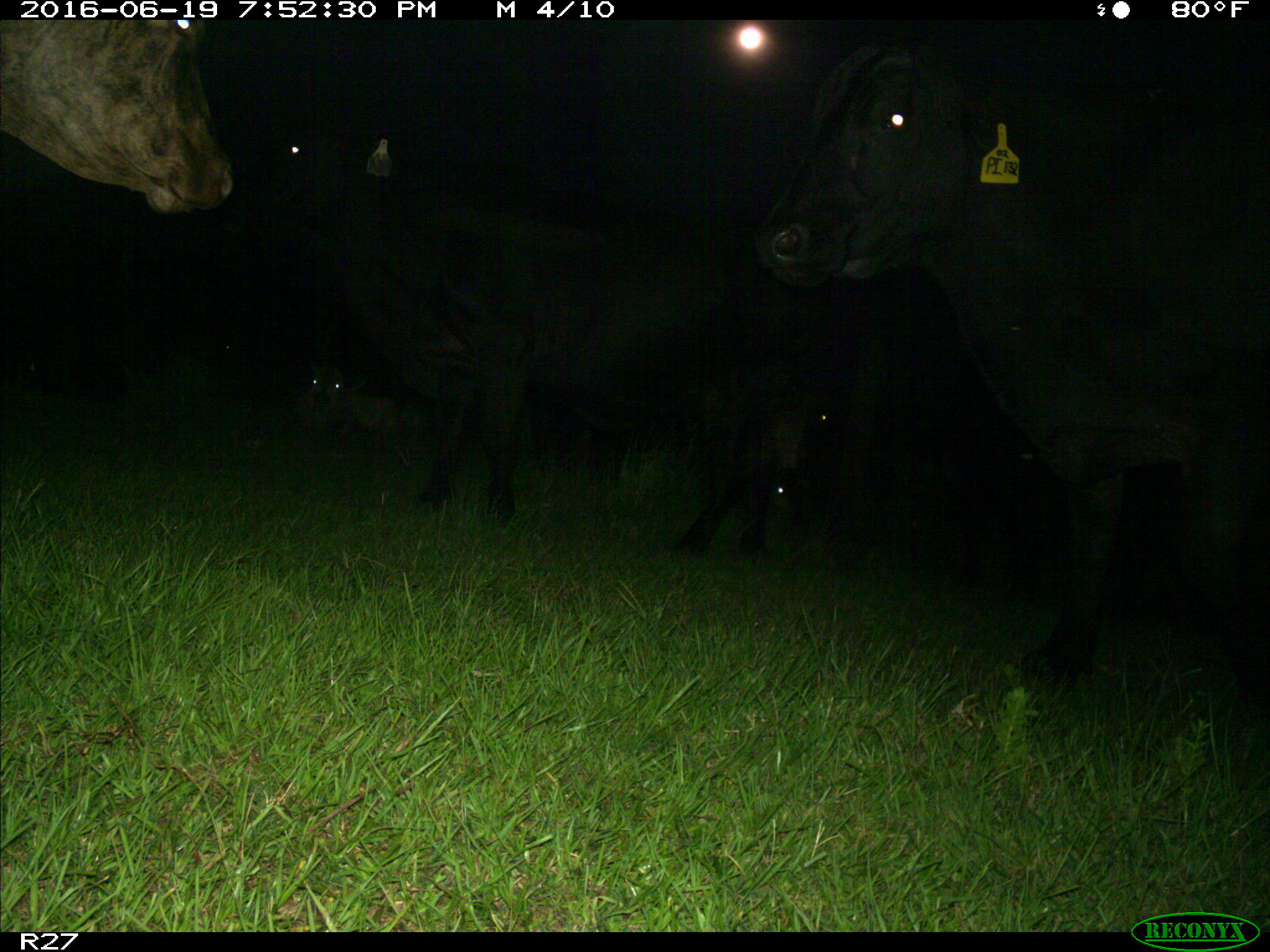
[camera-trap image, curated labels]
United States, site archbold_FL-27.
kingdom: Animalia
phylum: Chordata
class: Mammalia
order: Artiodactyla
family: Bovidae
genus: Bos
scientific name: Bos taurus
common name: domestic cow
Bos taurus (domestic cow).